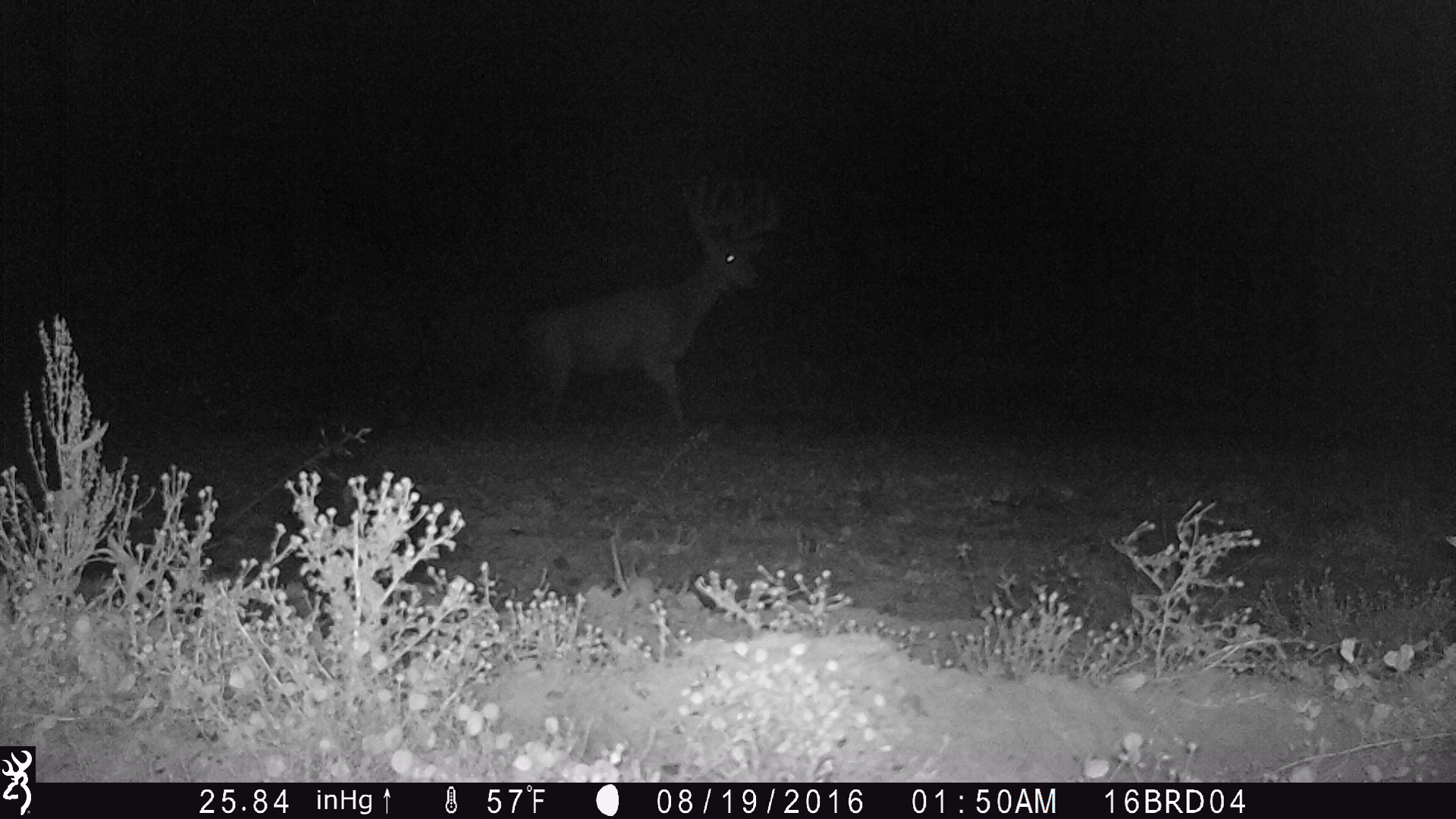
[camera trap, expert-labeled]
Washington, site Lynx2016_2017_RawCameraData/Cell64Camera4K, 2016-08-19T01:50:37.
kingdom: Animalia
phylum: Chordata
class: Mammalia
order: Artiodactyla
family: Cervidae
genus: Cervus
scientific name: Cervus canadensis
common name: elk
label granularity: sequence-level